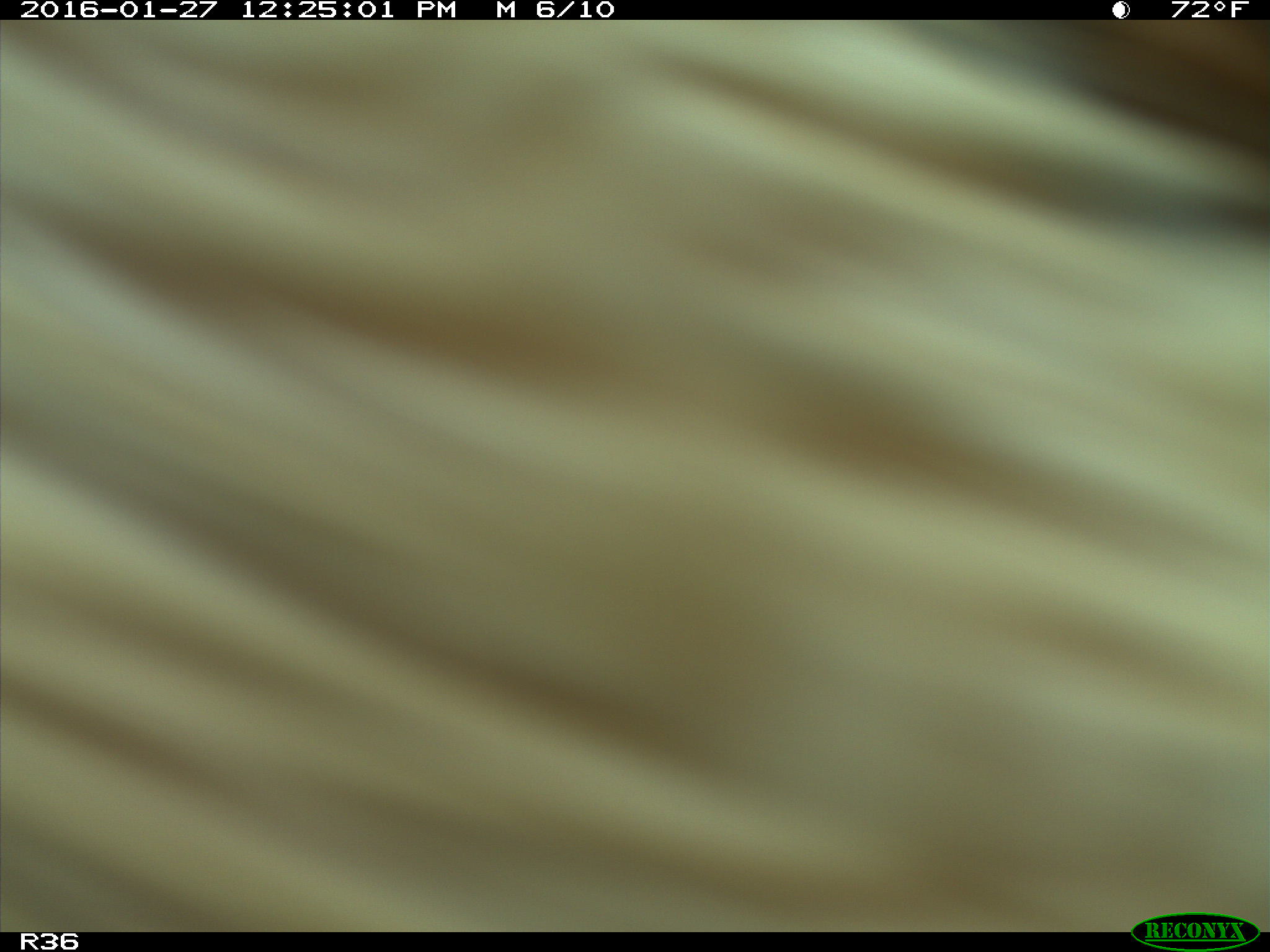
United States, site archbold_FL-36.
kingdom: Animalia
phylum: Chordata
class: Mammalia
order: Artiodactyla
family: Bovidae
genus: Bos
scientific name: Bos taurus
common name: domestic cow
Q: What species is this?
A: Bos taurus (domestic cow).